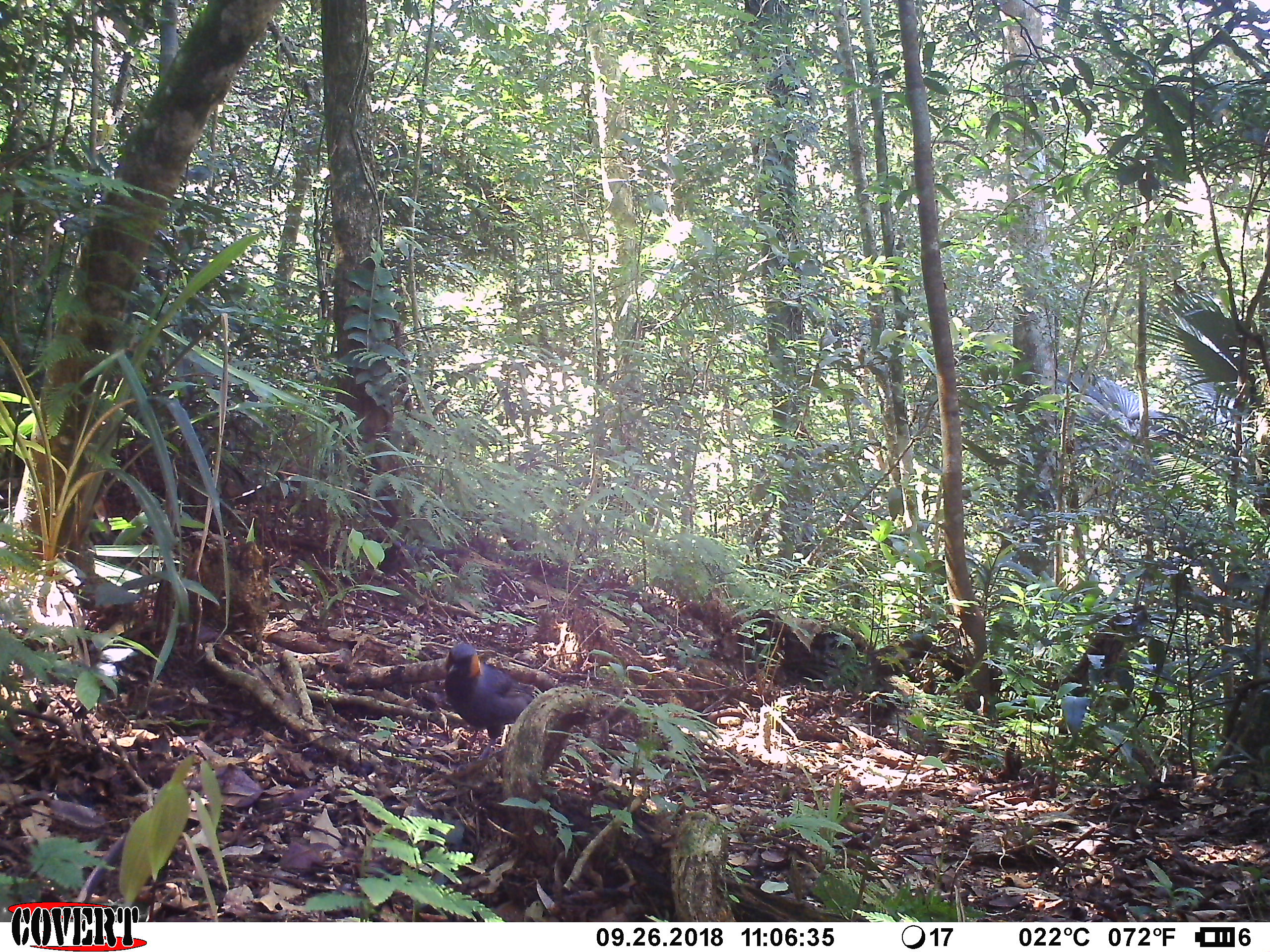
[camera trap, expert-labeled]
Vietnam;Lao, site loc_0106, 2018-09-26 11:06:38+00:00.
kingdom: Animalia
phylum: Chordata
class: Aves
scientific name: Aves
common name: bird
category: unidentified bird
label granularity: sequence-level